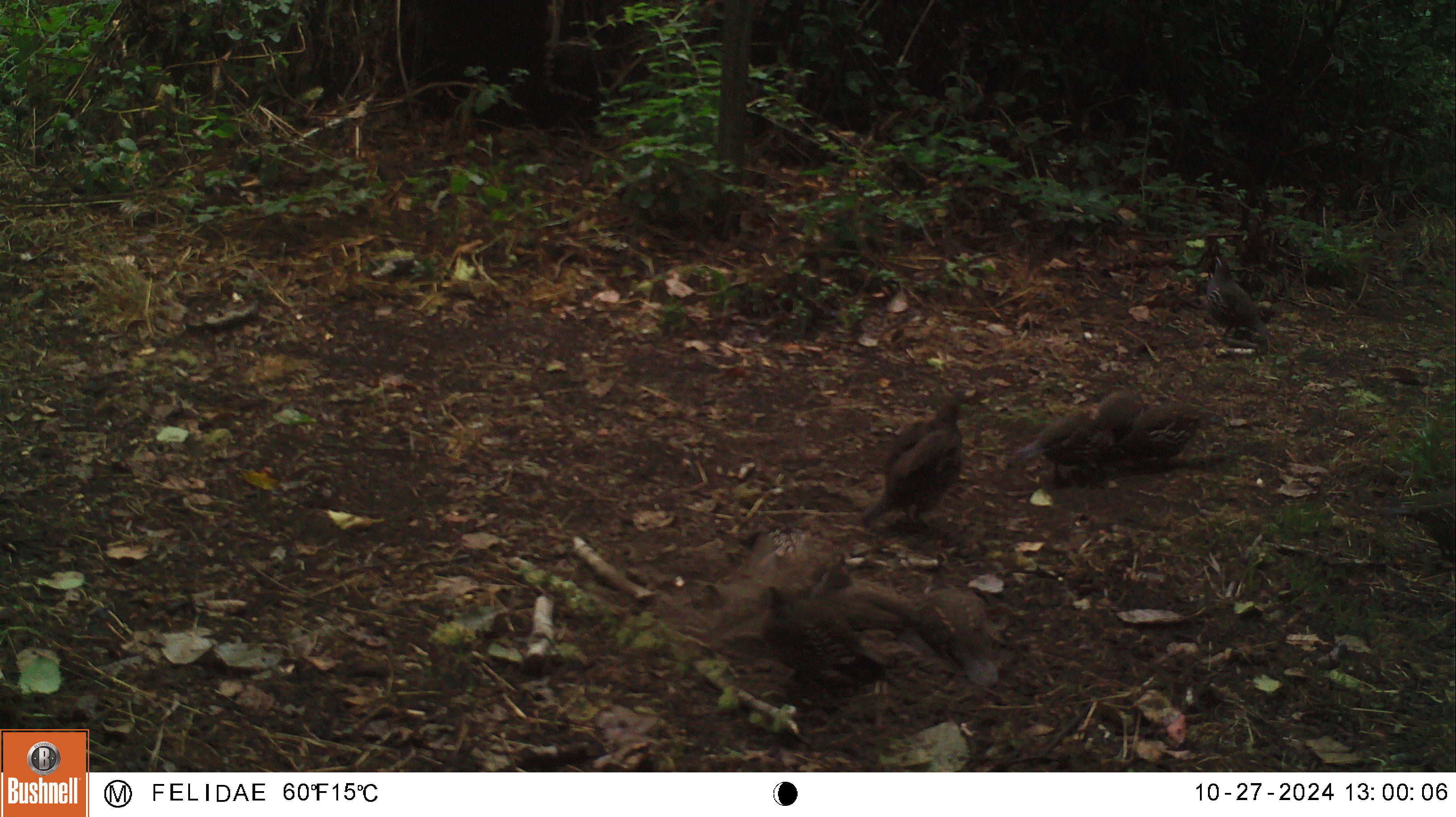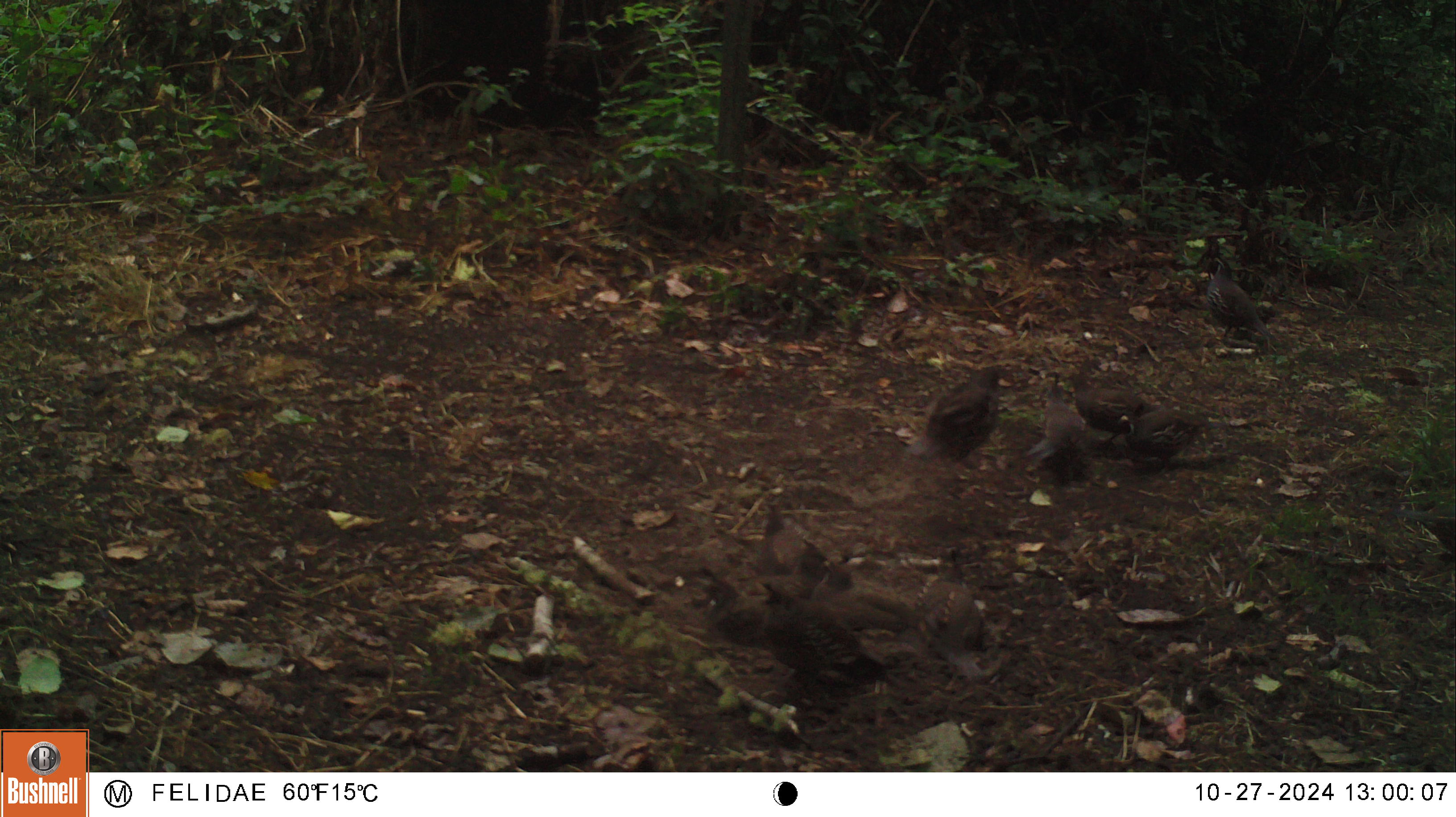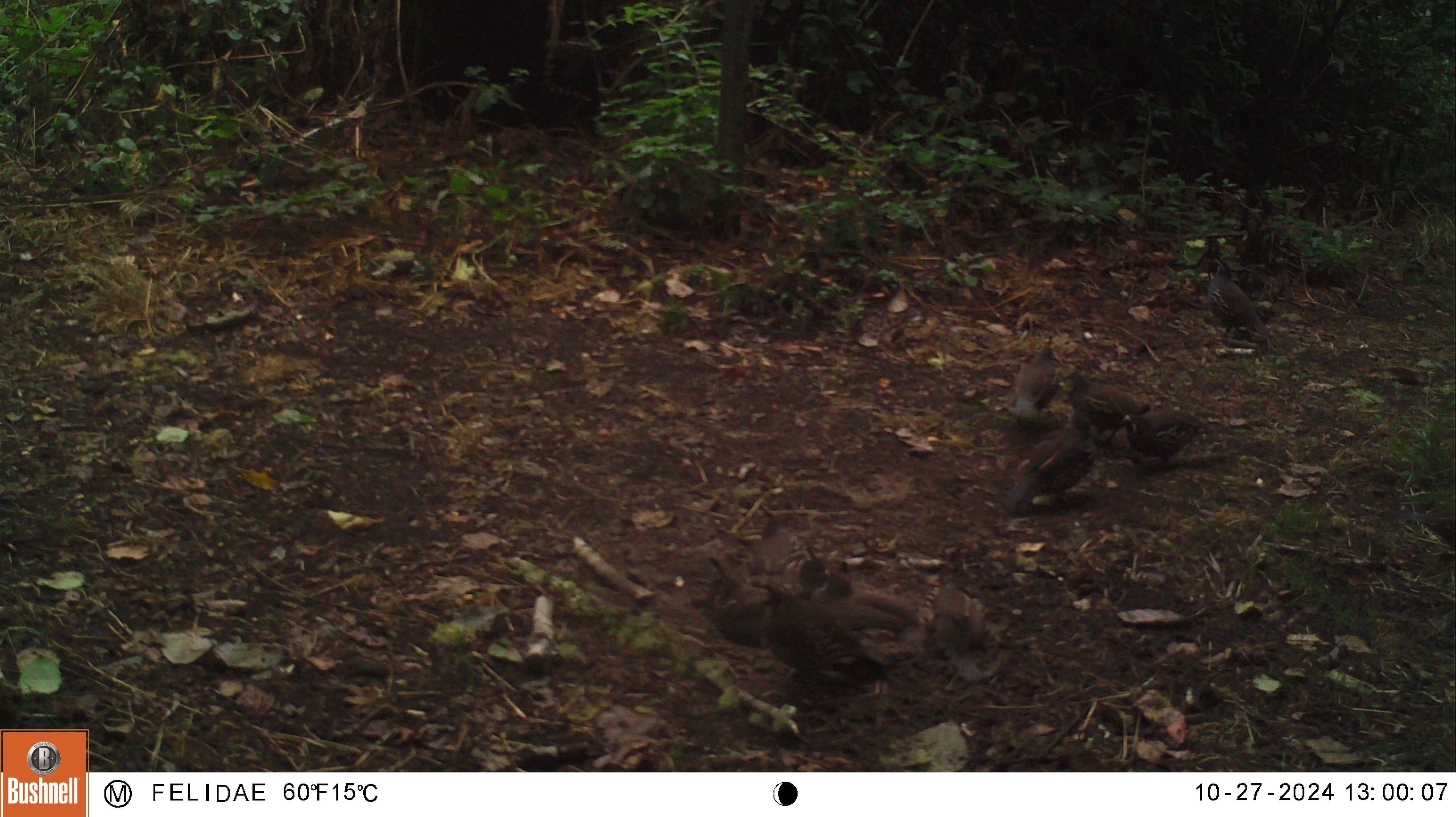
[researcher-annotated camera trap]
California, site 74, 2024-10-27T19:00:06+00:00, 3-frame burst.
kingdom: Animalia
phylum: Chordata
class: Aves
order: Galliformes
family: Odontophoridae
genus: Callipepla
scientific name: Callipepla californica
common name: california quail